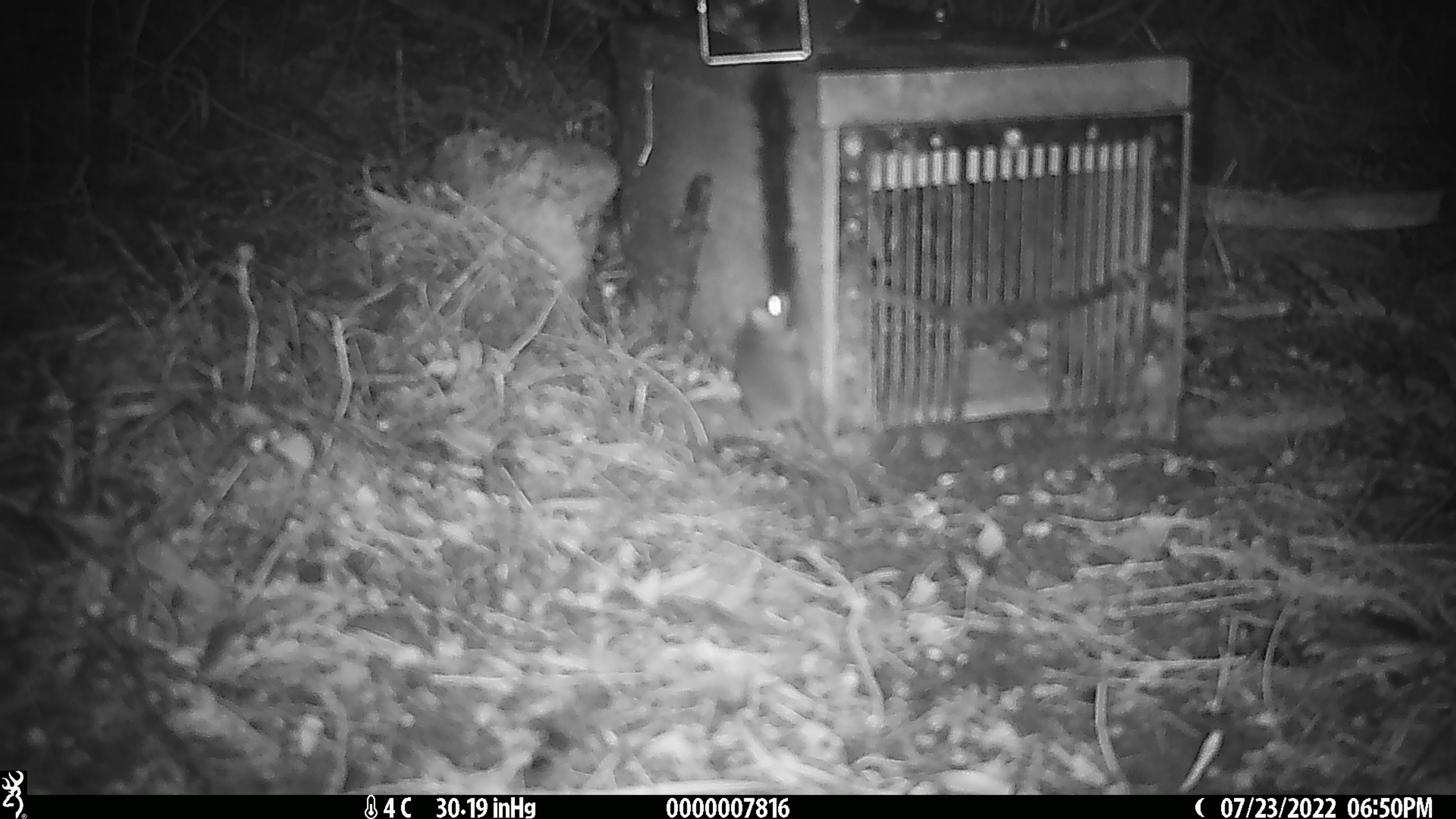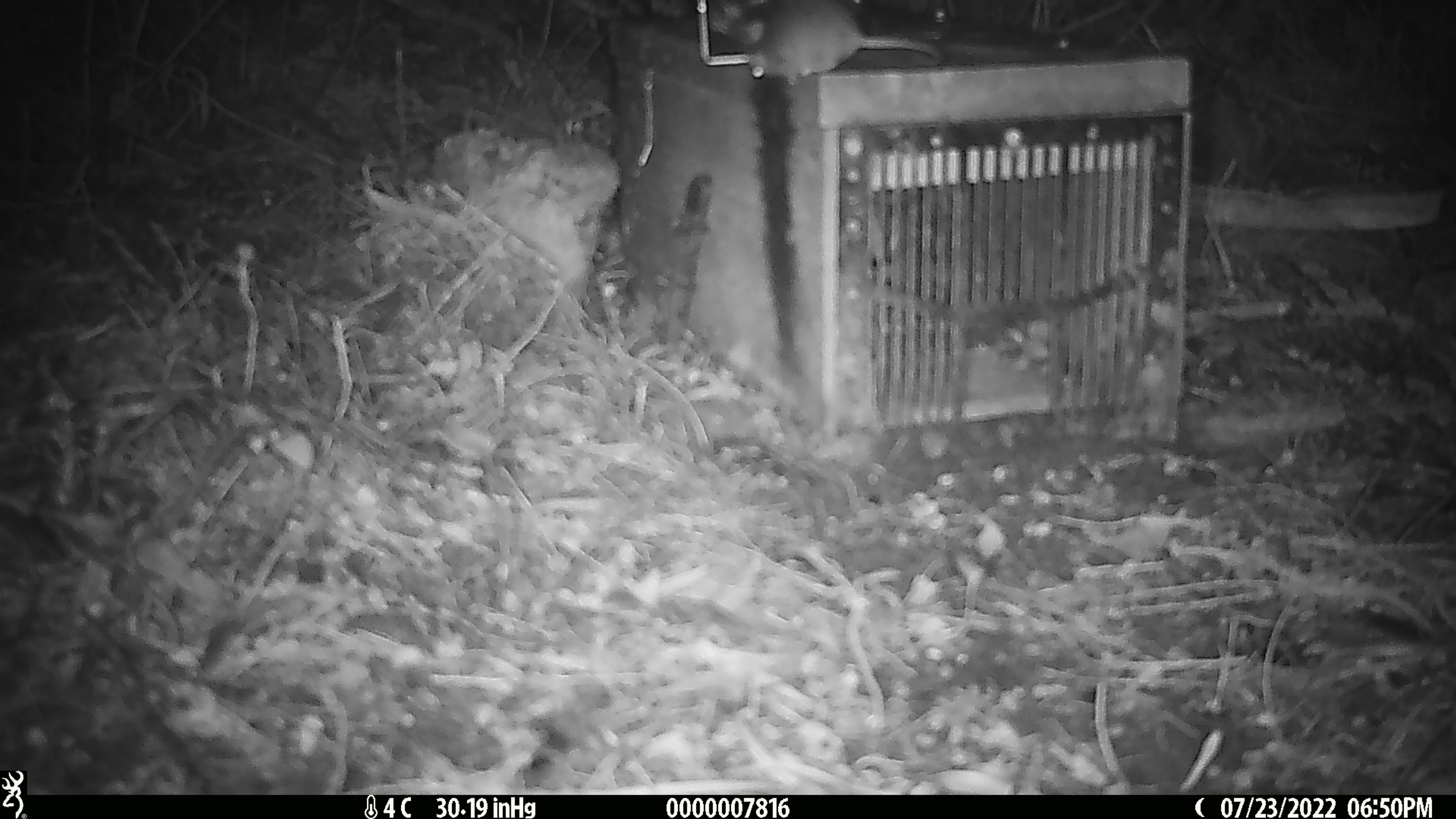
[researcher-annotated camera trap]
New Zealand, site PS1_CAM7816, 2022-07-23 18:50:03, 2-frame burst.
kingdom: Animalia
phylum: Chordata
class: Mammalia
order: Rodentia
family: Muridae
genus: Mus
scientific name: Mus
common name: mouse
Mouse (Mus).